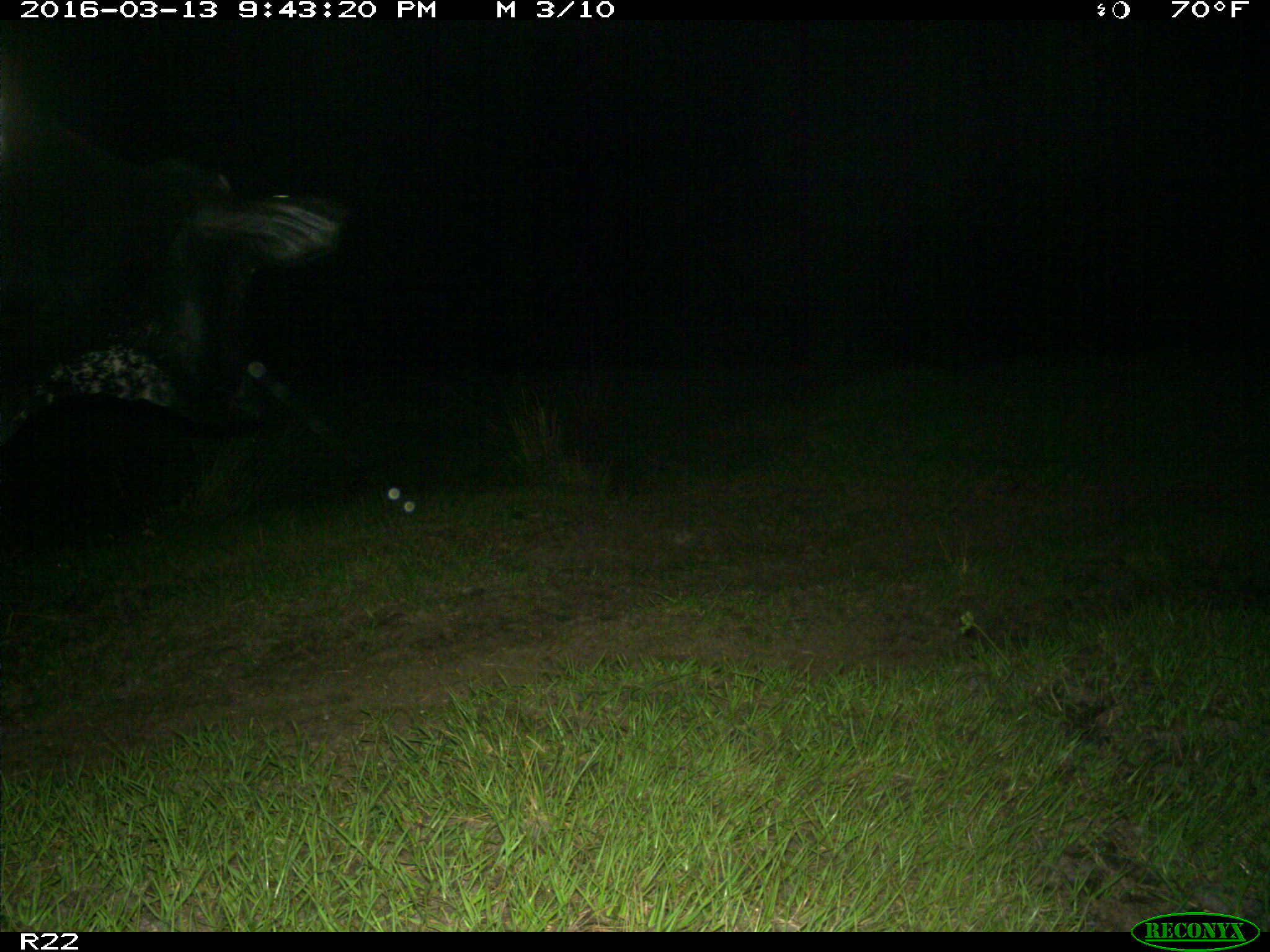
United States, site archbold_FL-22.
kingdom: Animalia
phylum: Chordata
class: Mammalia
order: Artiodactyla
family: Bovidae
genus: Bos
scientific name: Bos taurus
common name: domestic cow